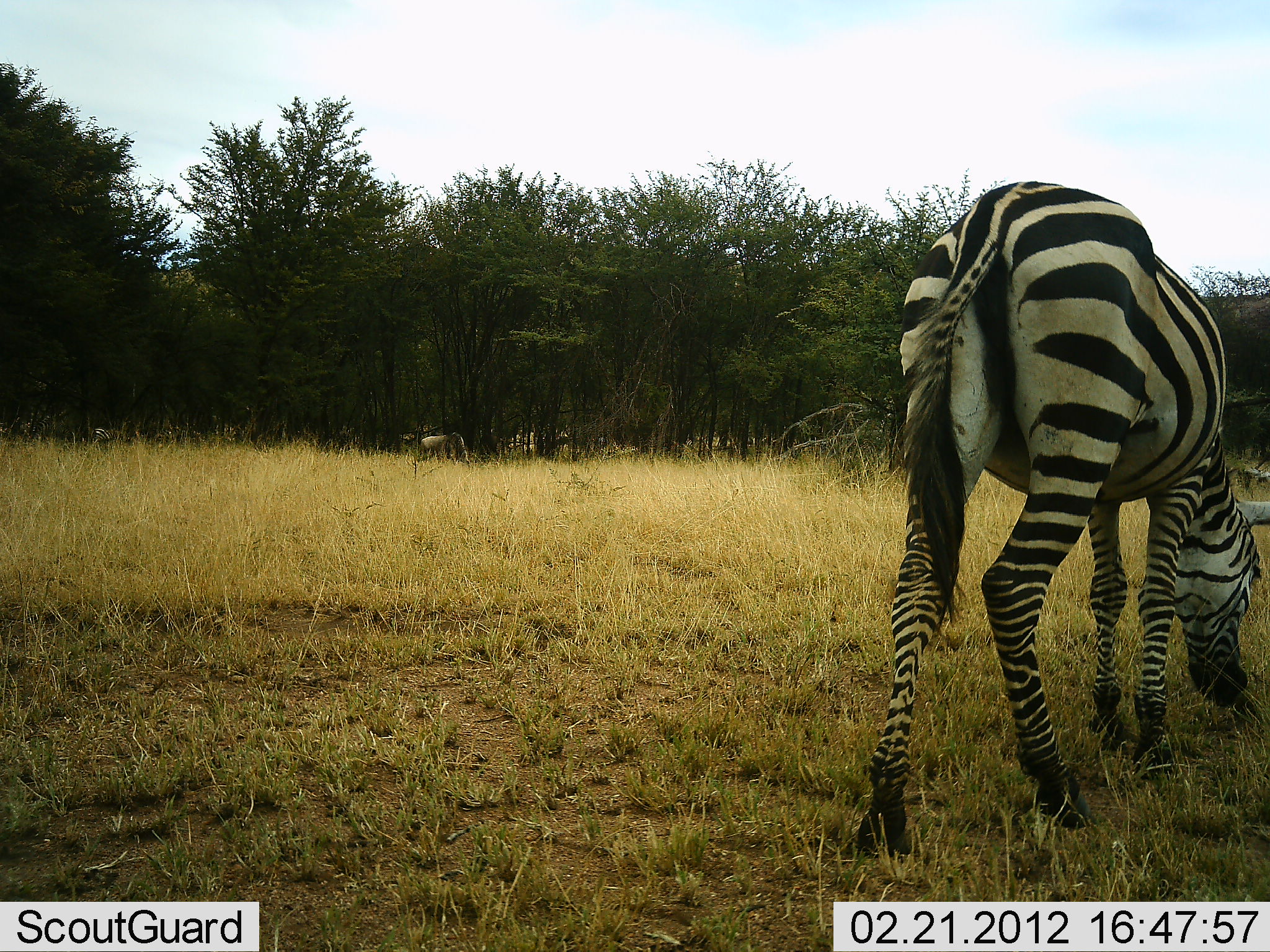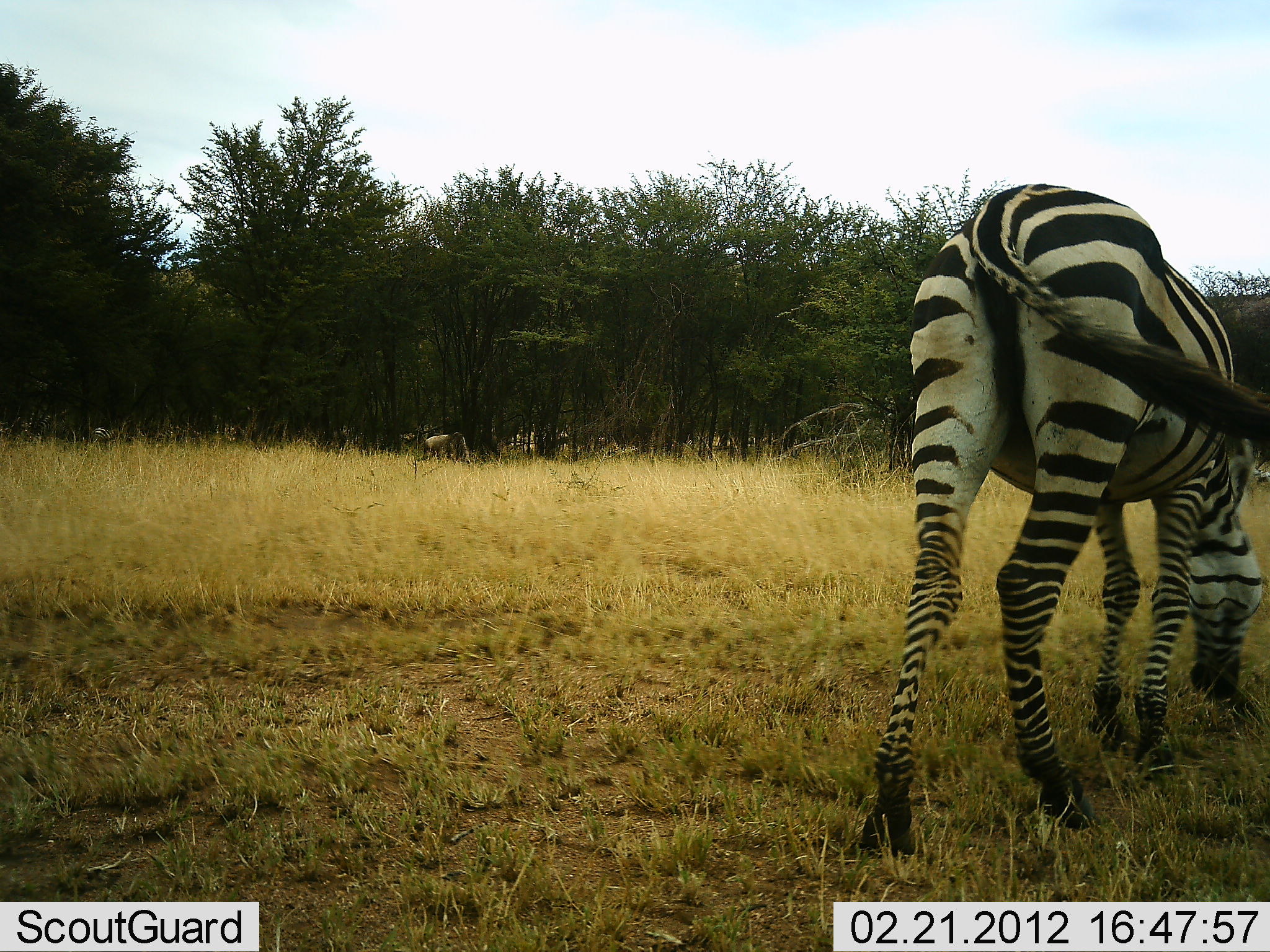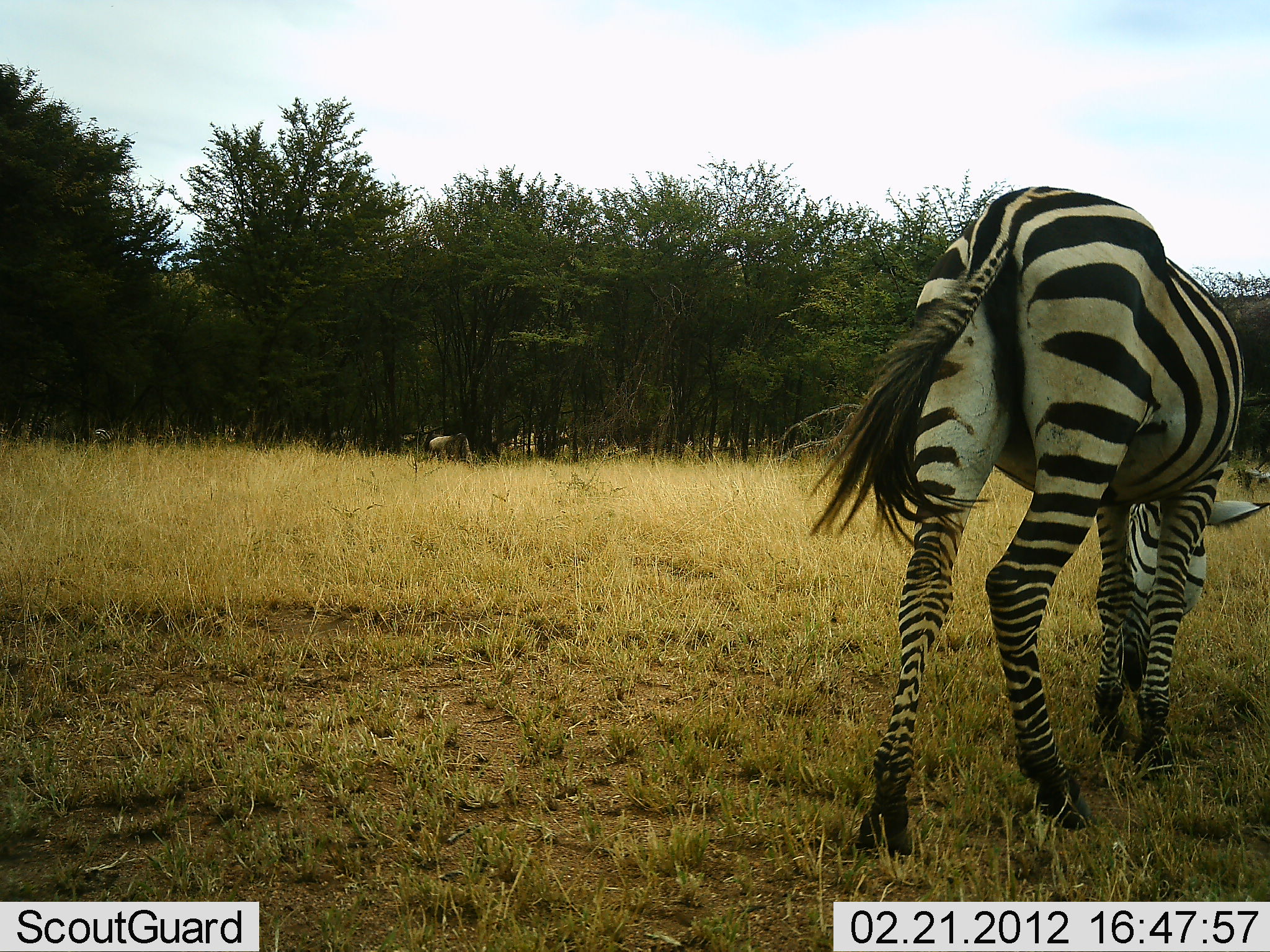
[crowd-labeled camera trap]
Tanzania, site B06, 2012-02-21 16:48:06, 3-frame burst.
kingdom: Animalia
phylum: Chordata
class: Mammalia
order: Perissodactyla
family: Equidae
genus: Equus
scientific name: Equus quagga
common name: plains zebra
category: zebra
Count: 1.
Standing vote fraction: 20%.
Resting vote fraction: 0%.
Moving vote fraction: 0%.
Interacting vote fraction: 0%.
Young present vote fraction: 0%.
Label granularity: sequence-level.